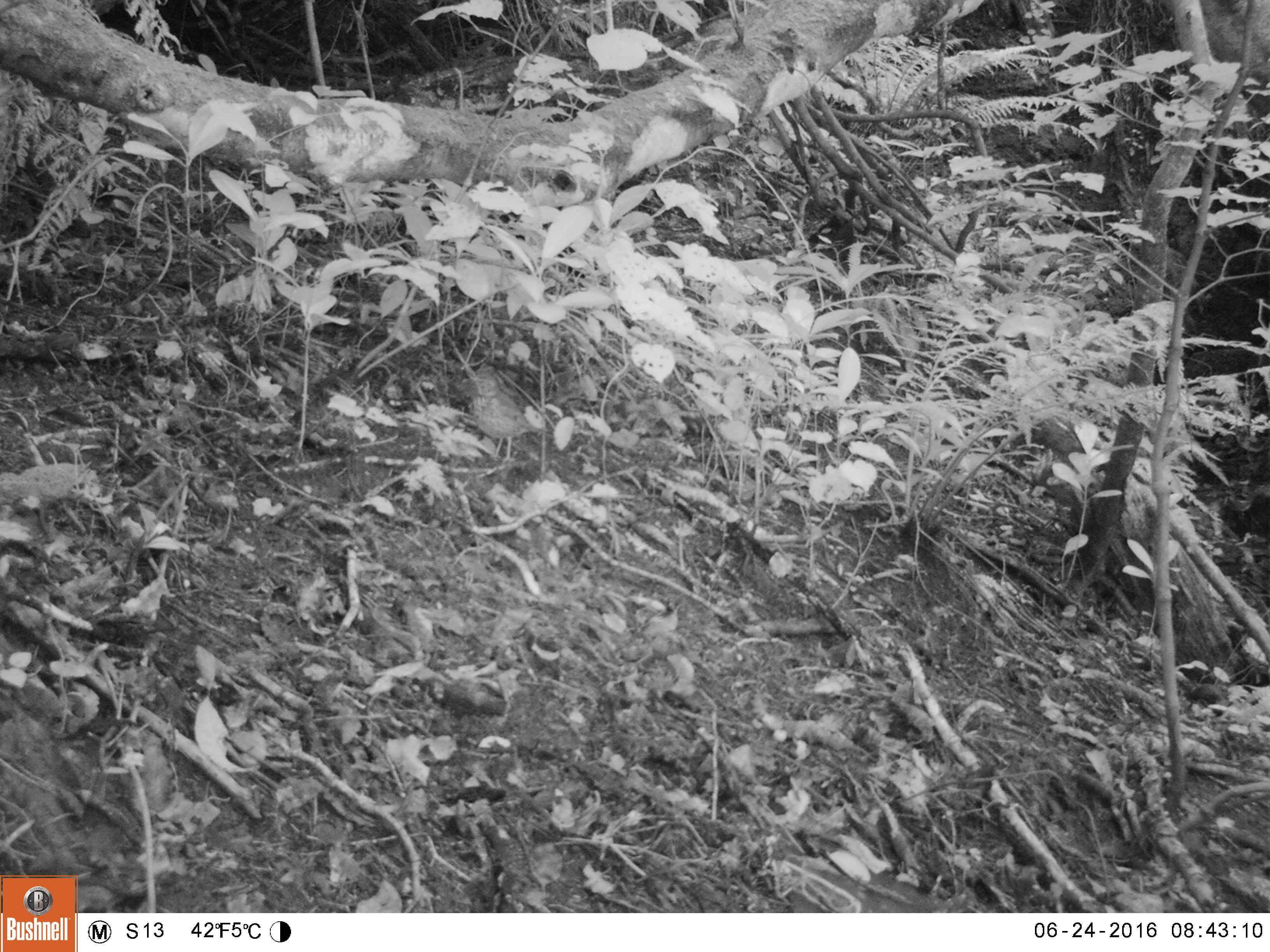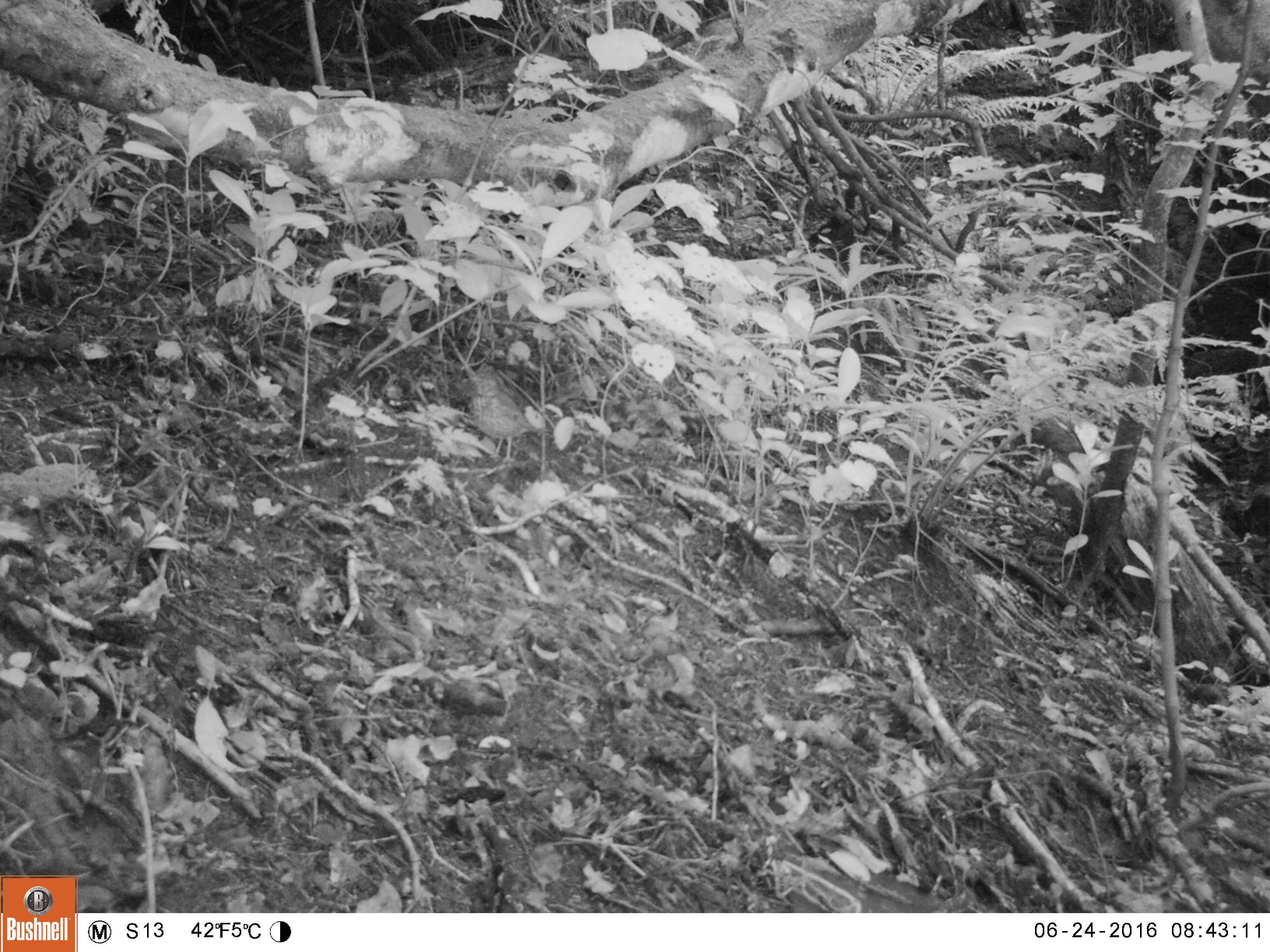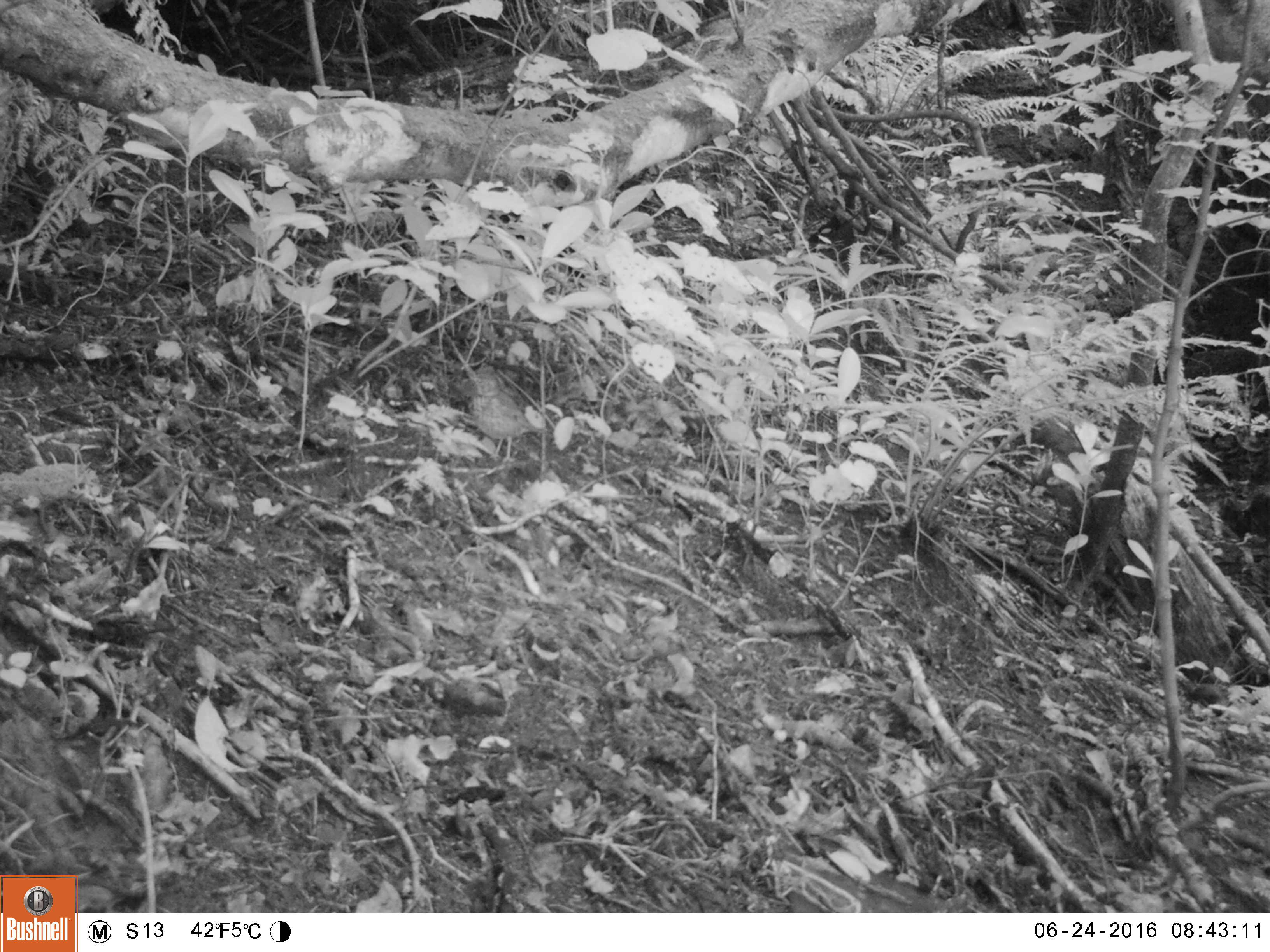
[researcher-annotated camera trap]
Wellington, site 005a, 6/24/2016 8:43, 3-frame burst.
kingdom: Animalia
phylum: Chordata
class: Aves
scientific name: Aves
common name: bird